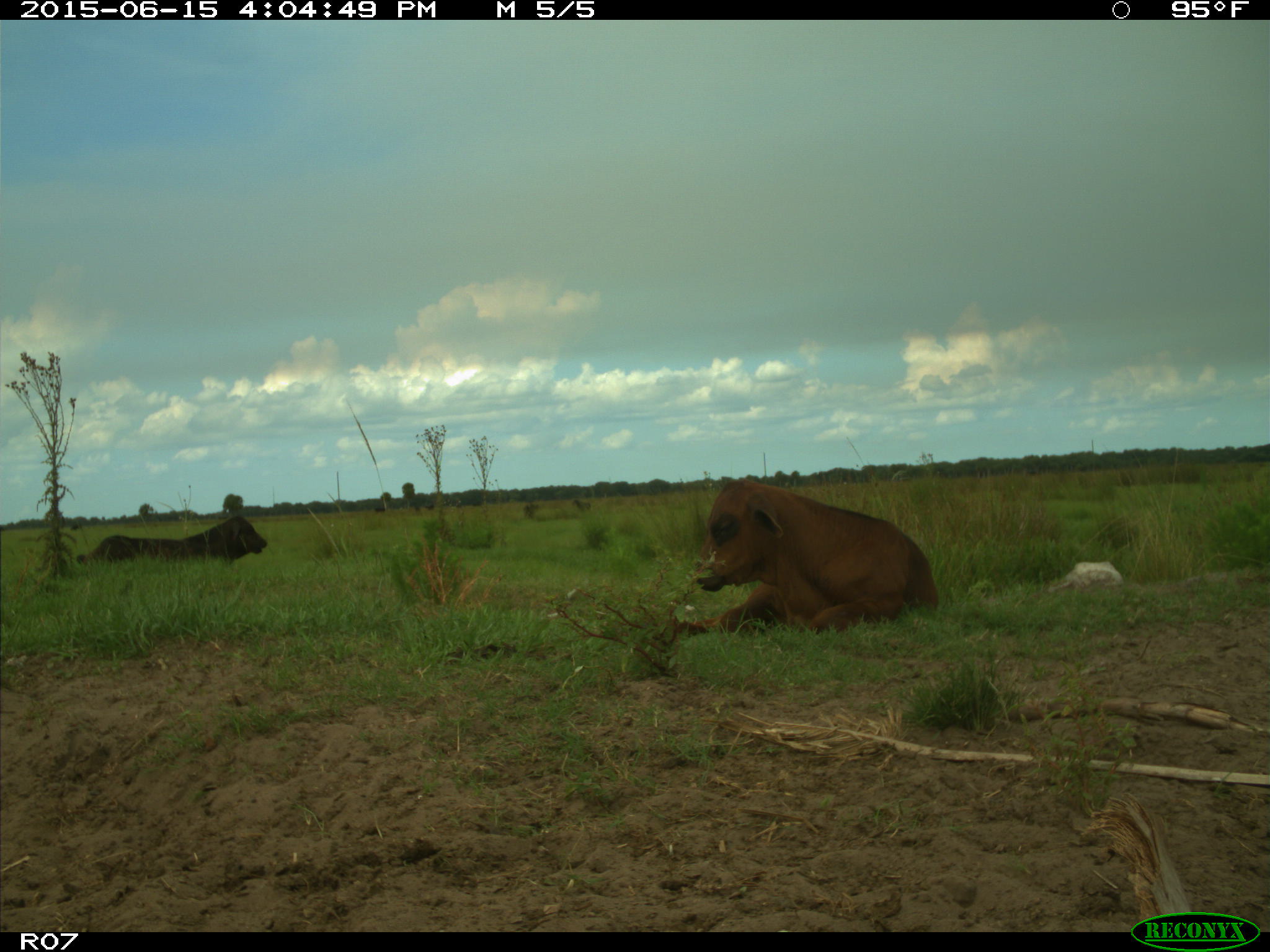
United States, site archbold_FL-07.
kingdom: Animalia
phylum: Chordata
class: Mammalia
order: Artiodactyla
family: Bovidae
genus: Bos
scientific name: Bos taurus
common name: domestic cow